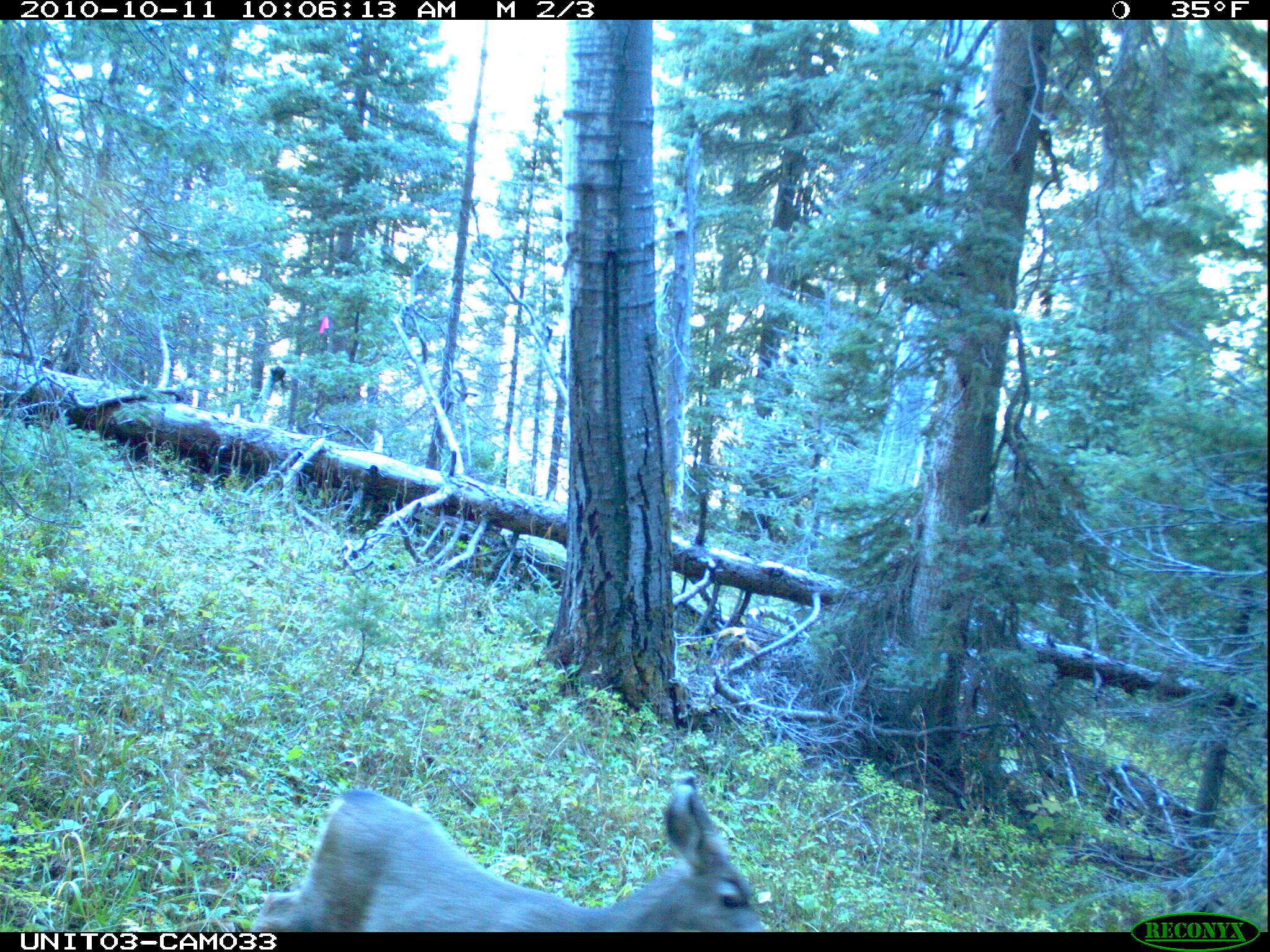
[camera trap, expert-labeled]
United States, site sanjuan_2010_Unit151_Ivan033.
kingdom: Animalia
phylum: Chordata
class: Mammalia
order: Artiodactyla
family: Cervidae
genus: Odocoileus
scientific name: Odocoileus hemionus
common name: mule deer